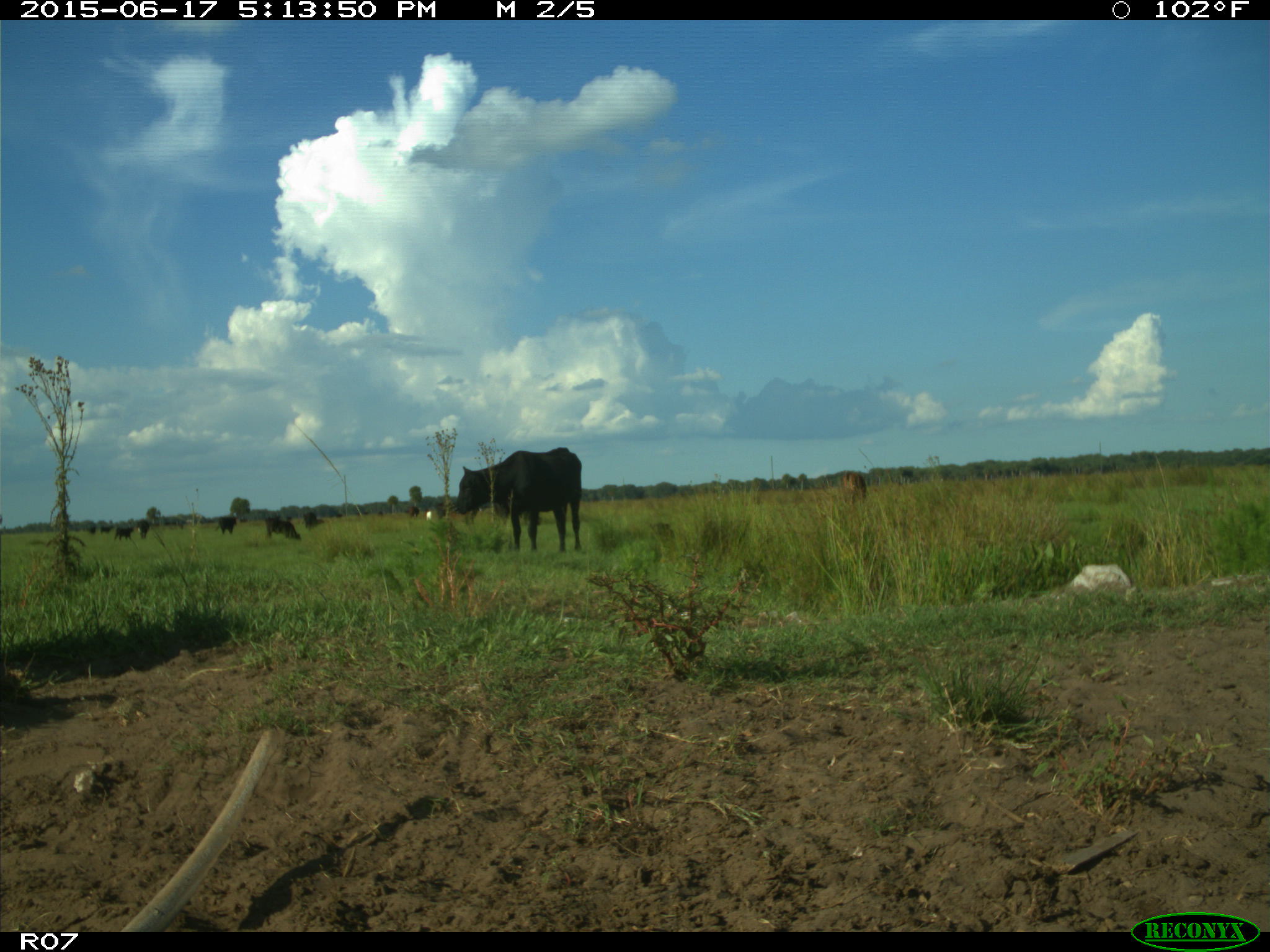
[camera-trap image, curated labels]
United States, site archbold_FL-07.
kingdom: Animalia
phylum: Chordata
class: Mammalia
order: Artiodactyla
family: Bovidae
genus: Bos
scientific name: Bos taurus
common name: domestic cow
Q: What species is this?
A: Bos taurus (domestic cow).